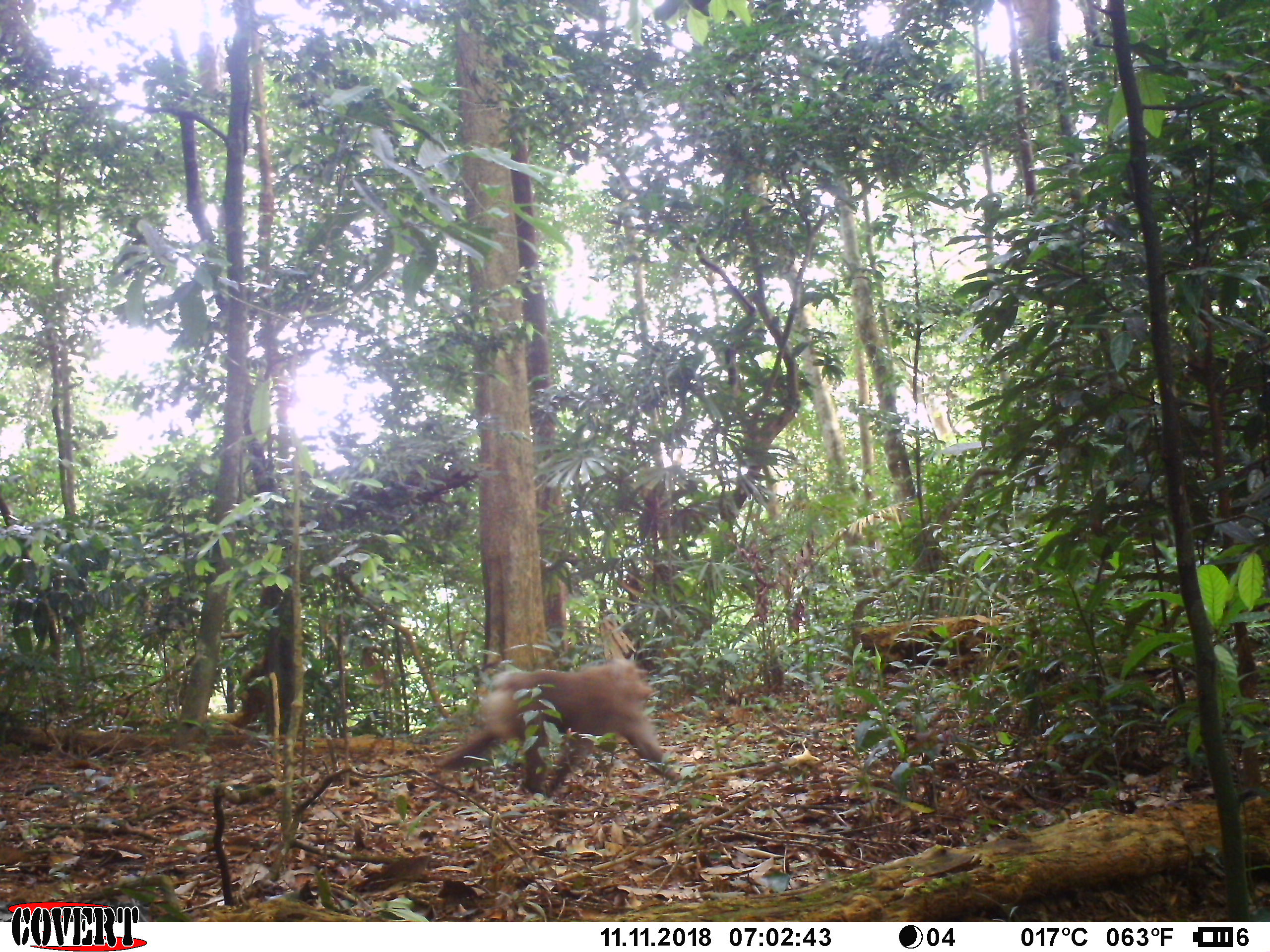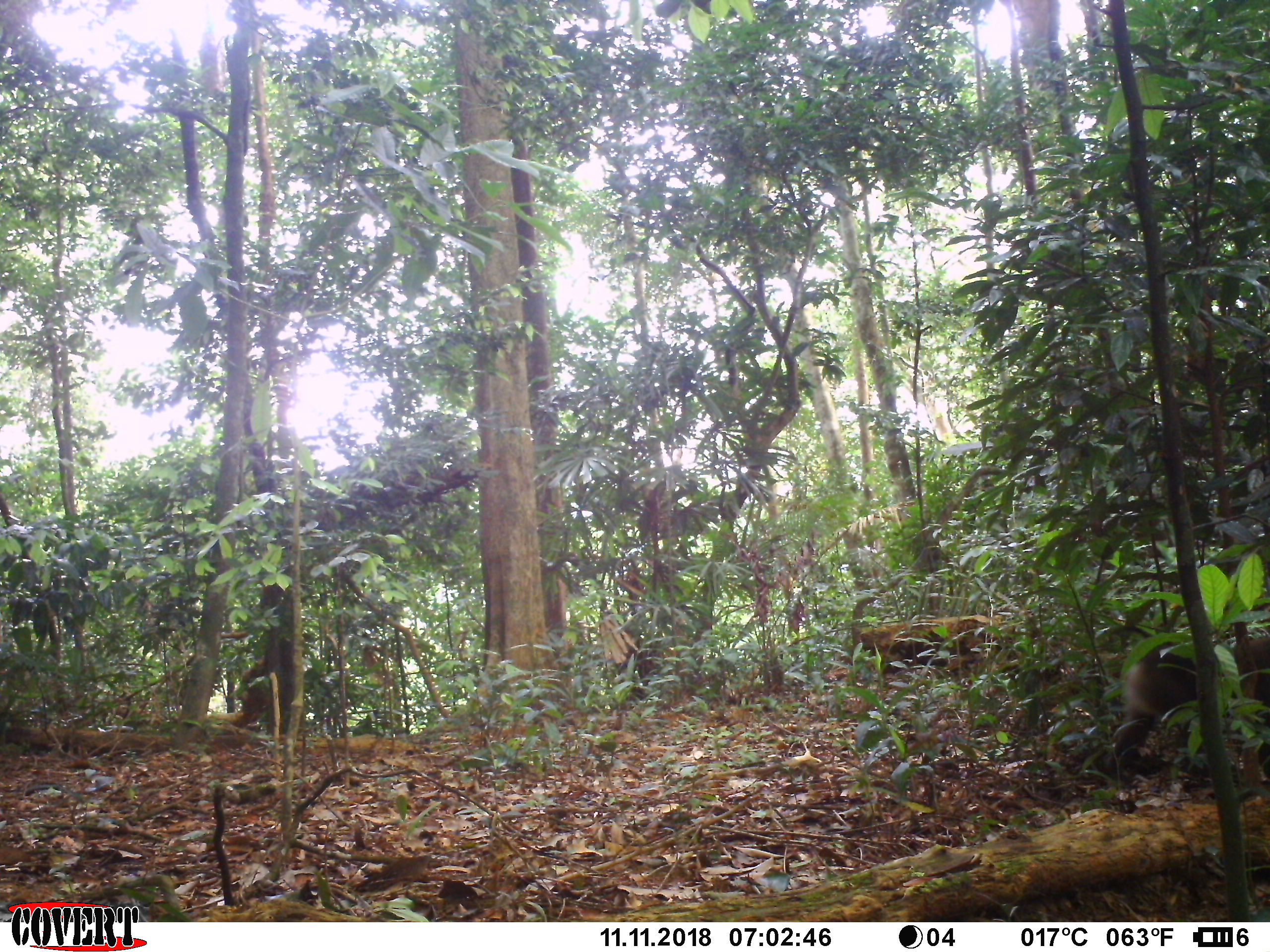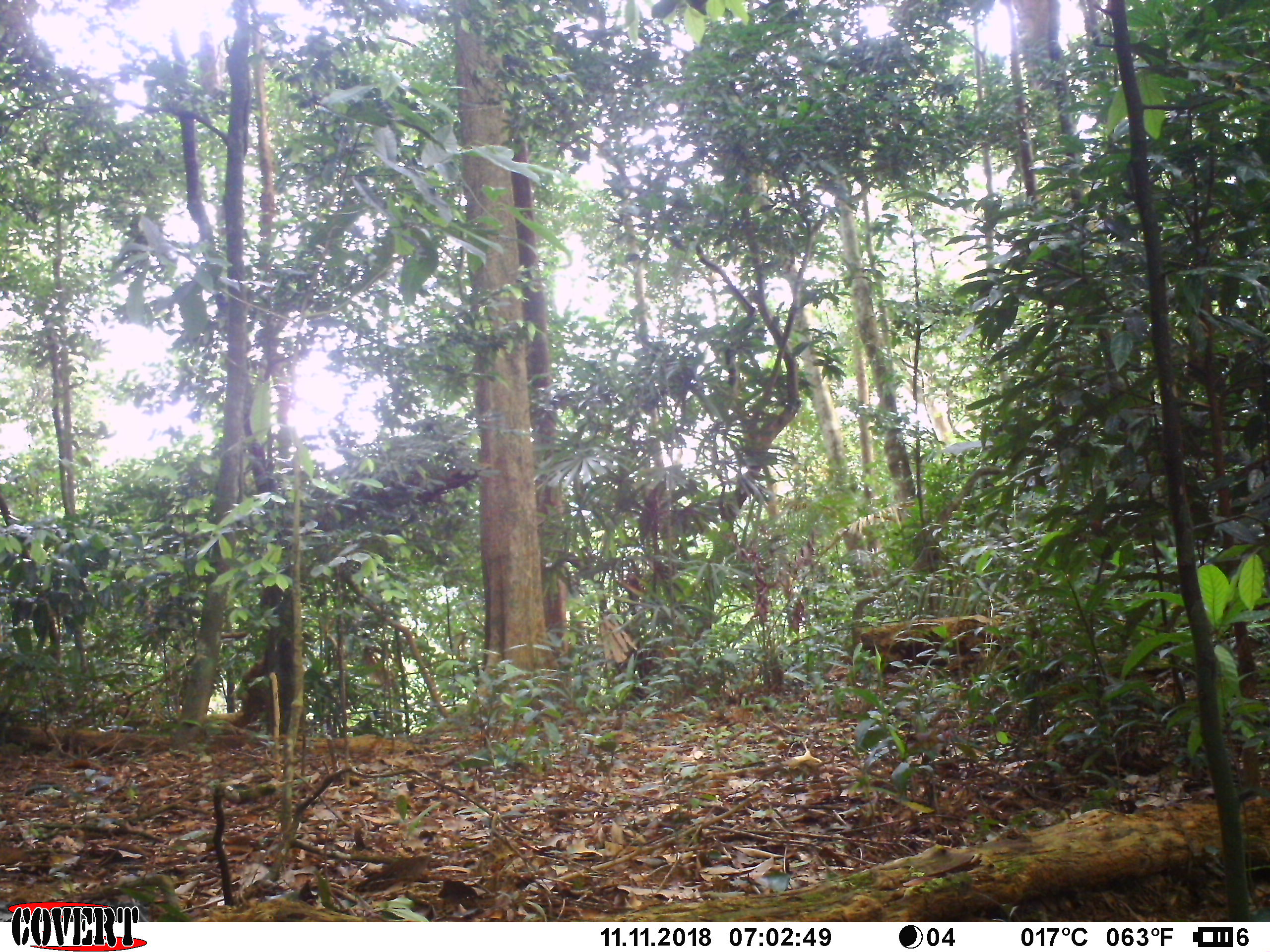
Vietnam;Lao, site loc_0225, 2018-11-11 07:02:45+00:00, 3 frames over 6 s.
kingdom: Animalia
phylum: Chordata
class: Mammalia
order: Primates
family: Cercopithecidae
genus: Macaca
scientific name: Macaca nemestrina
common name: pig-tailed macaque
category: pig tailed macaque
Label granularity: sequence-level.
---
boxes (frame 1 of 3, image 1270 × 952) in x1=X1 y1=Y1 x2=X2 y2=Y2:
pig tailed macaque: x1=433 y1=656 x2=674 y2=791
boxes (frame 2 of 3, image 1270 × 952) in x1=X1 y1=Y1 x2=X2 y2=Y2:
pig tailed macaque: x1=1111 y1=634 x2=1270 y2=790